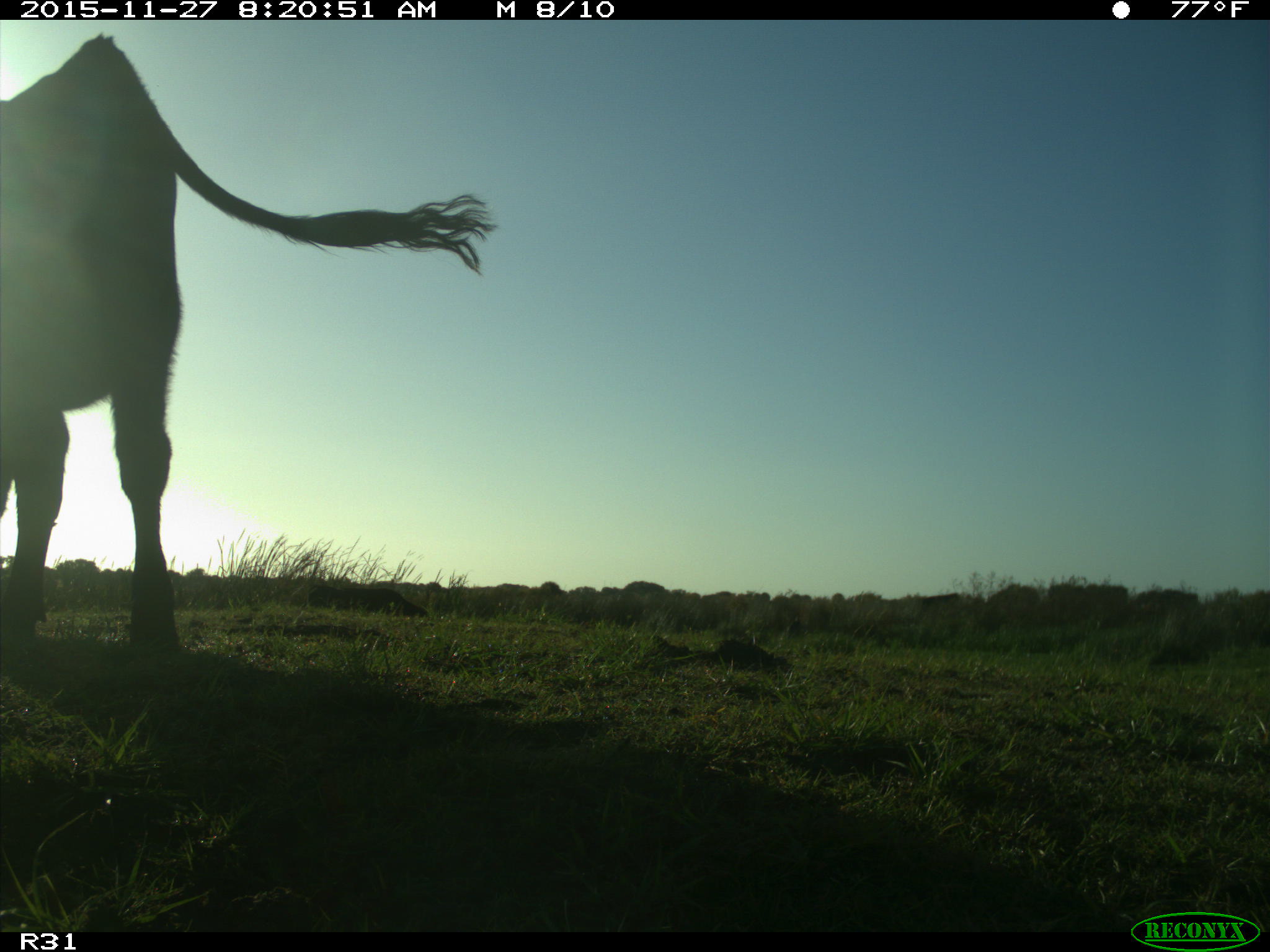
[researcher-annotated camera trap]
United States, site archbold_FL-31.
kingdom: Animalia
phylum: Chordata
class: Mammalia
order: Artiodactyla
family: Bovidae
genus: Bos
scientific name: Bos taurus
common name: domestic cow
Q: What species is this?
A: Bos taurus (domestic cow).